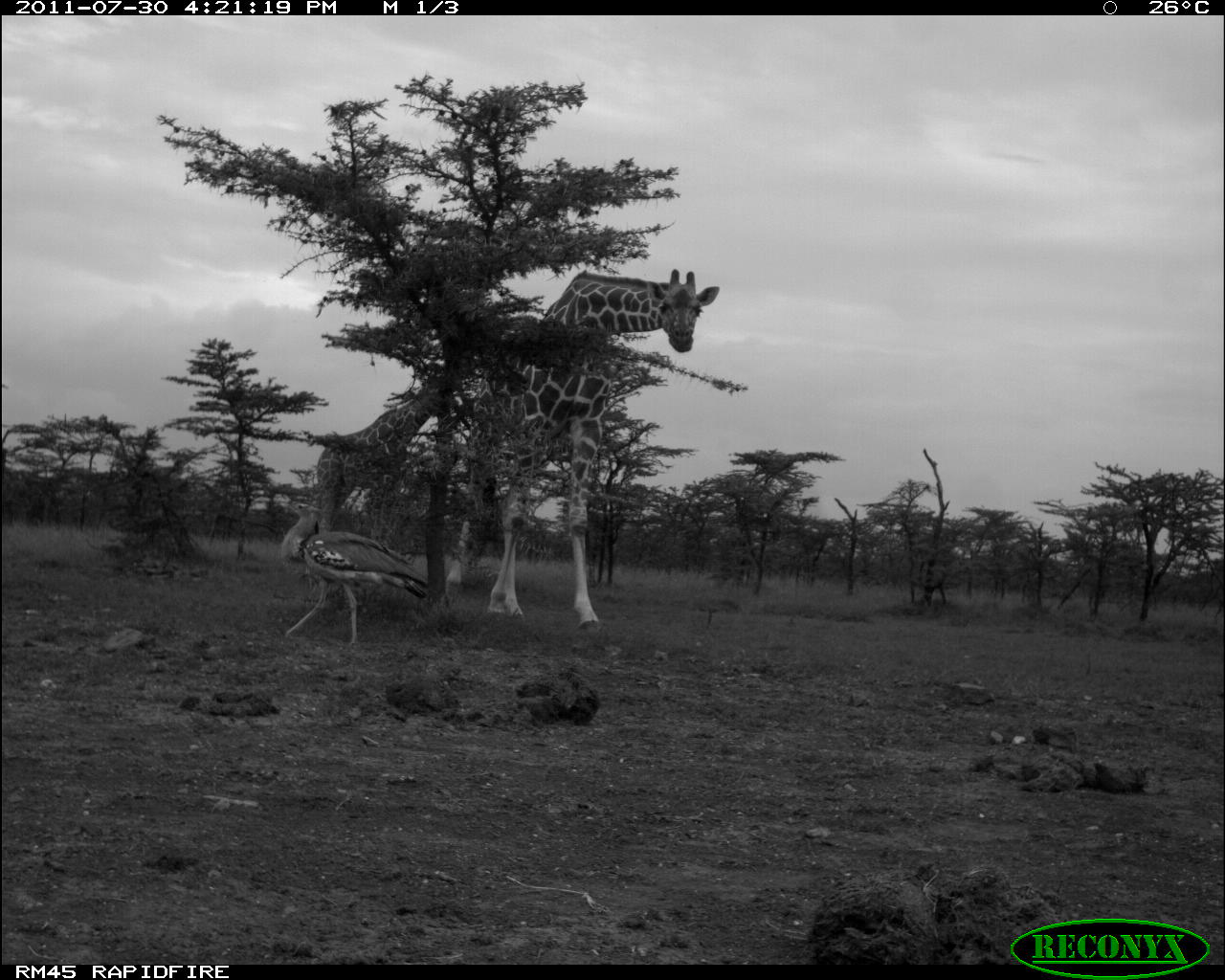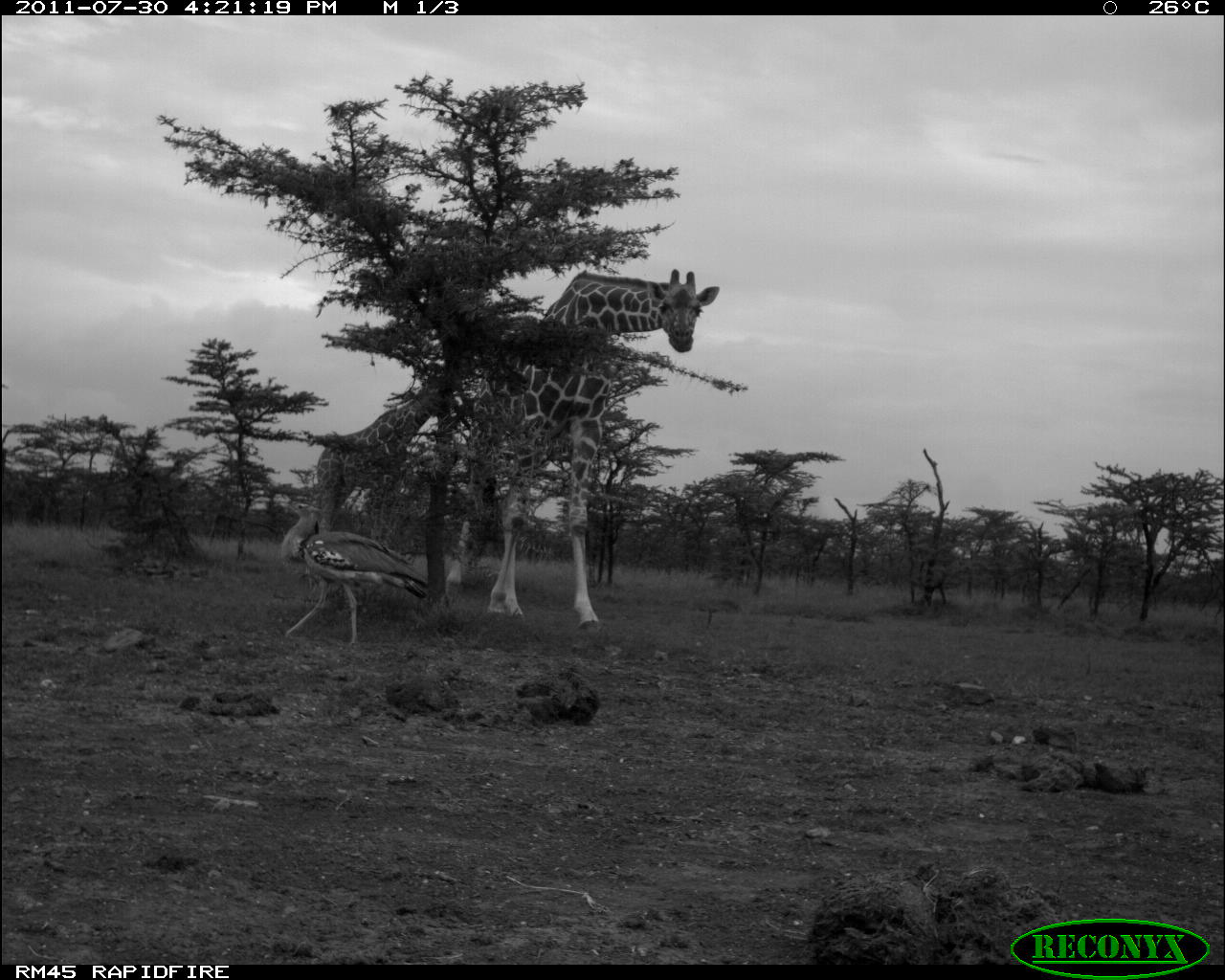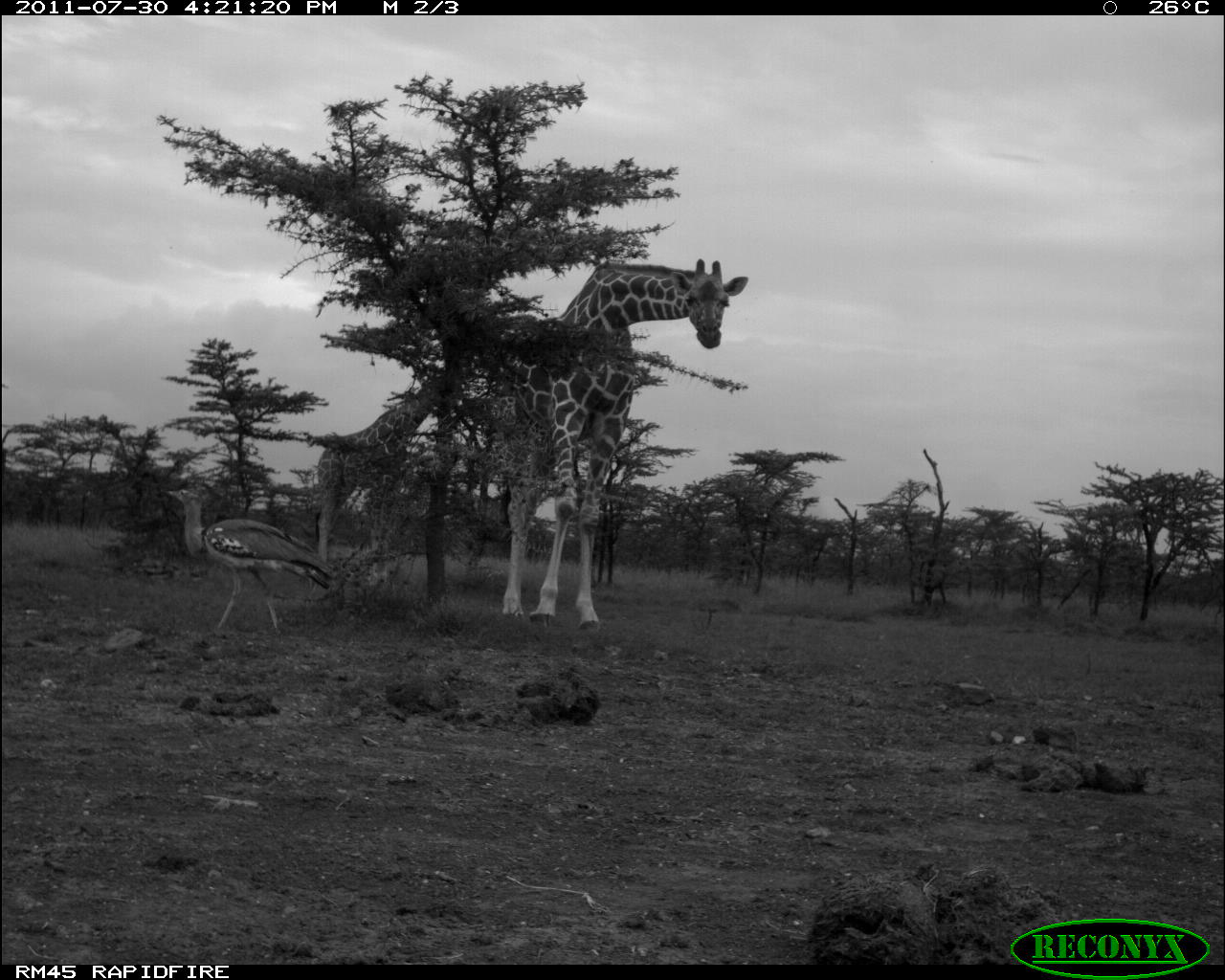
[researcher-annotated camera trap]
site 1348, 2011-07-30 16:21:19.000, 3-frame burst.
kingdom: Animalia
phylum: Chordata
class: Aves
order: Otidiformes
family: Otididae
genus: Ardeotis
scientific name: Ardeotis kori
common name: kori bustard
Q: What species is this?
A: Ardeotis kori (kori bustard).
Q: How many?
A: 1.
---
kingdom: Animalia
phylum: Chordata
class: Mammalia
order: Artiodactyla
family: Giraffidae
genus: Giraffa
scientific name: Giraffa camelopardalis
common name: giraffe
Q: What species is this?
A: Giraffa camelopardalis (giraffe).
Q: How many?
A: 2.